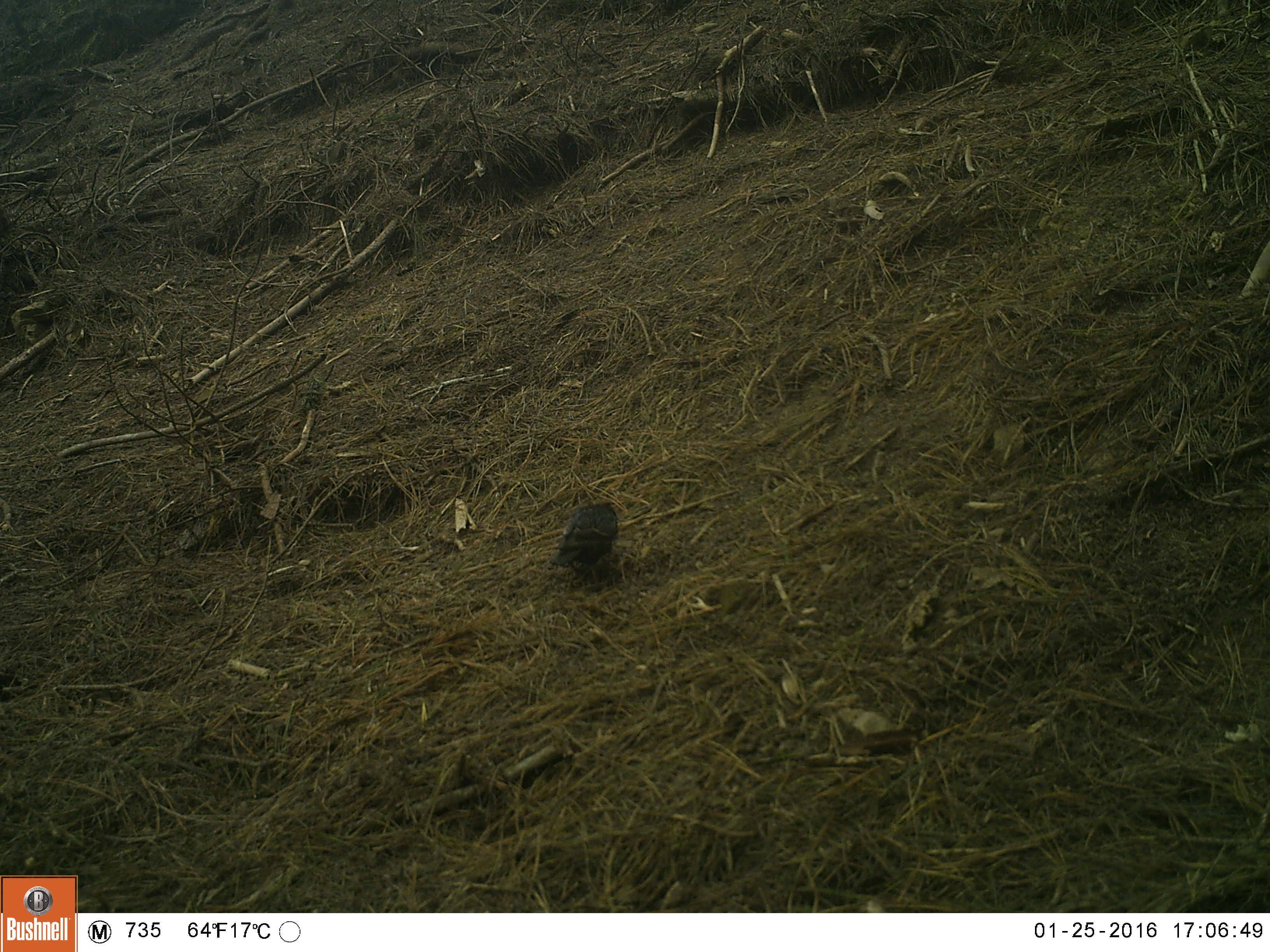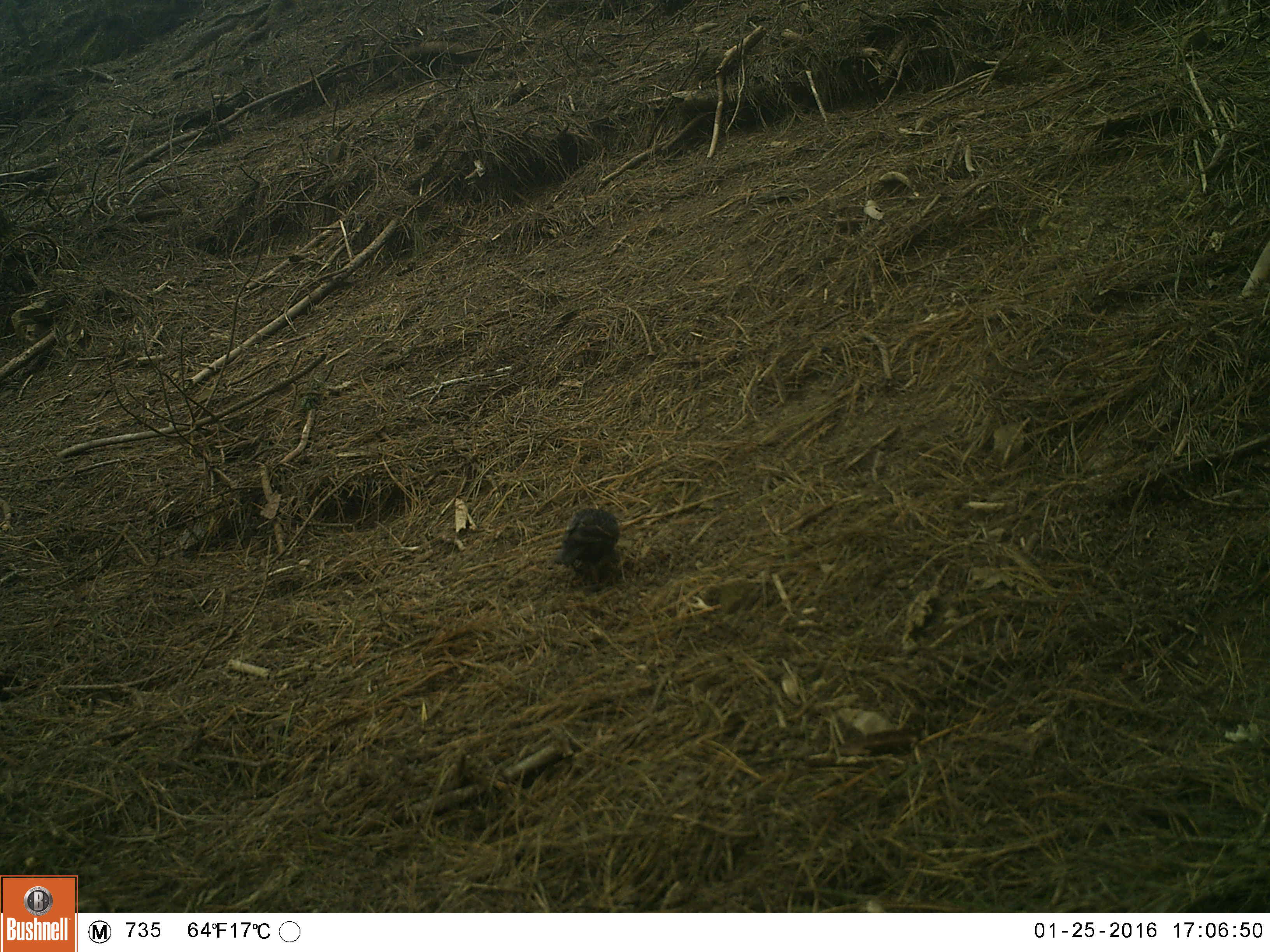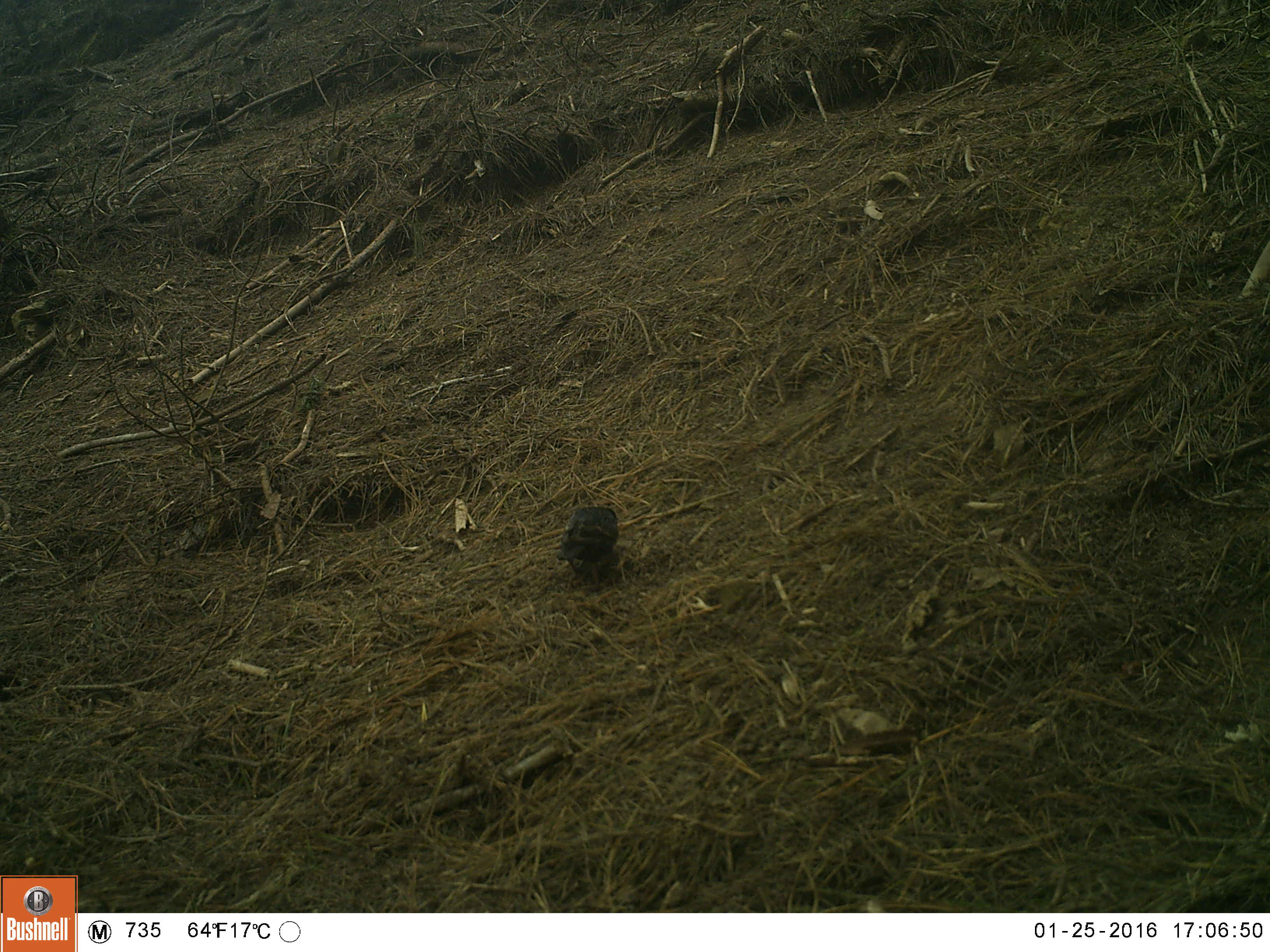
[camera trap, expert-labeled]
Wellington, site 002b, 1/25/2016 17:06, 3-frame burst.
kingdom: Animalia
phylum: Chordata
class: Aves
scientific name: Aves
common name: bird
Bird (Aves).